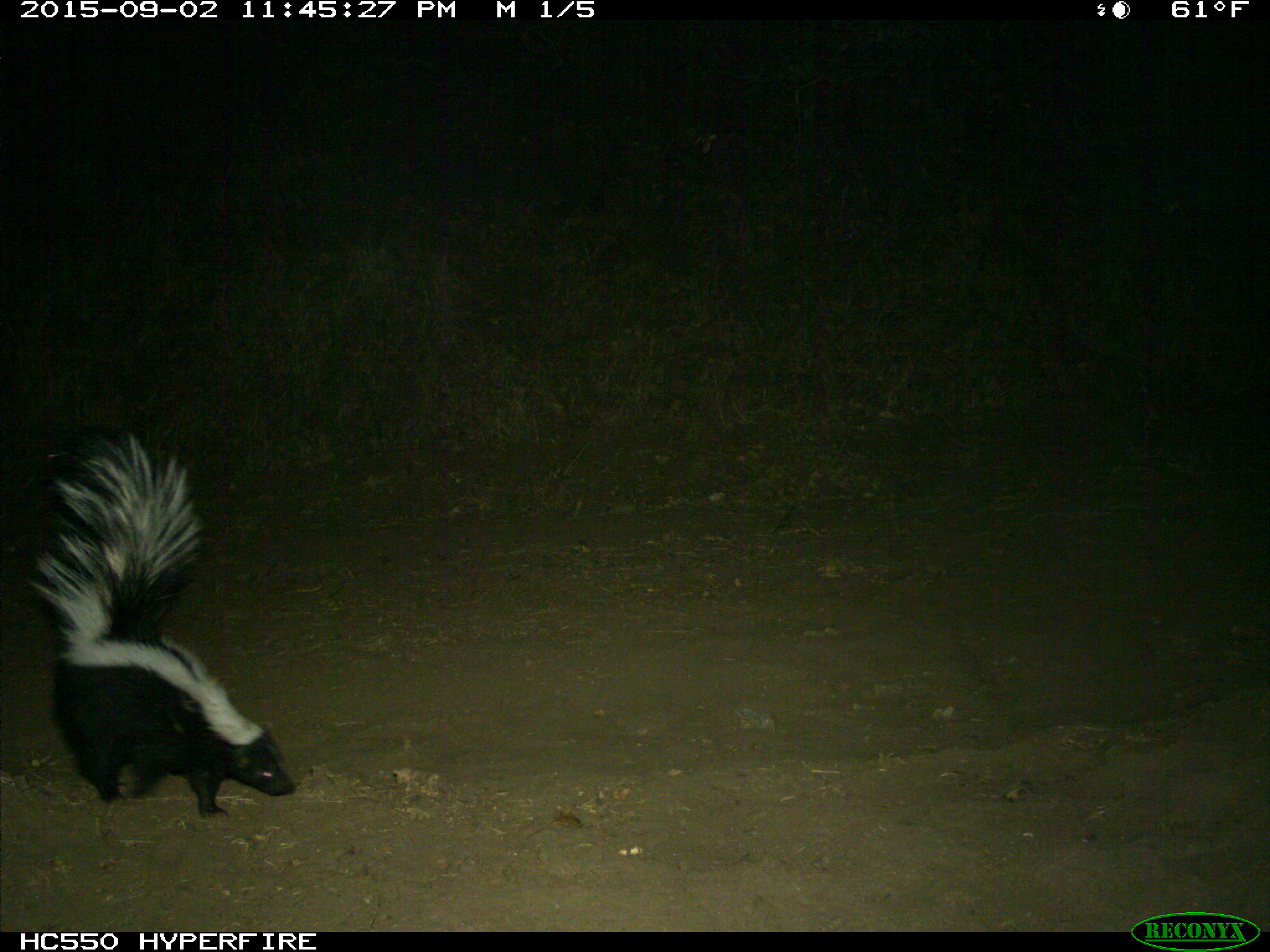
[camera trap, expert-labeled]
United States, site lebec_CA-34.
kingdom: Animalia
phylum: Chordata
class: Mammalia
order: Carnivora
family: Mephitidae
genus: Mephitis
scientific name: Mephitis mephitis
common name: striped skunk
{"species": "Mephitis mephitis (striped skunk)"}